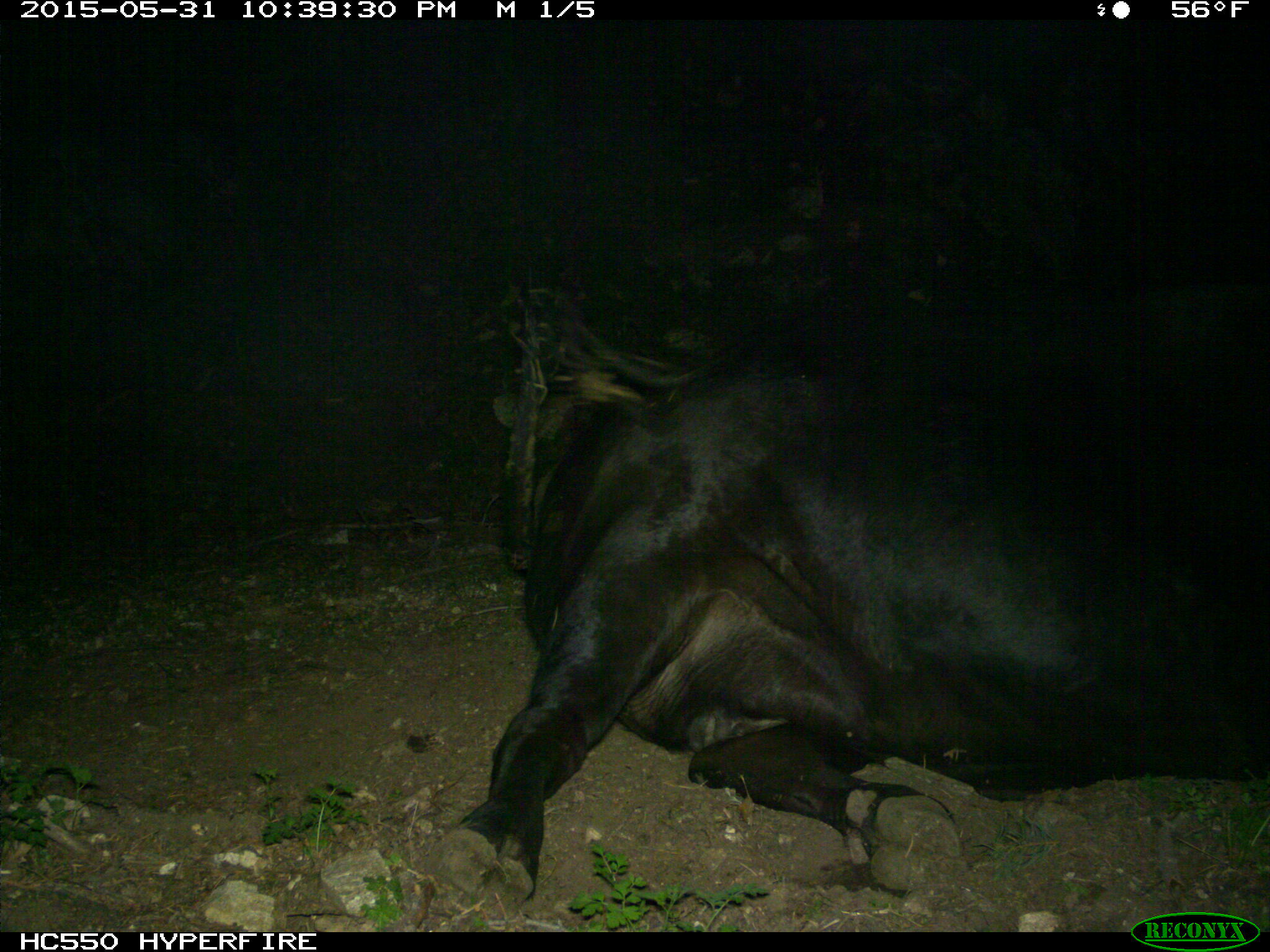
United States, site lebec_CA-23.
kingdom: Animalia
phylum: Chordata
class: Mammalia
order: Artiodactyla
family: Bovidae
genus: Bos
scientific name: Bos taurus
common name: domestic cow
Bos taurus (domestic cow).